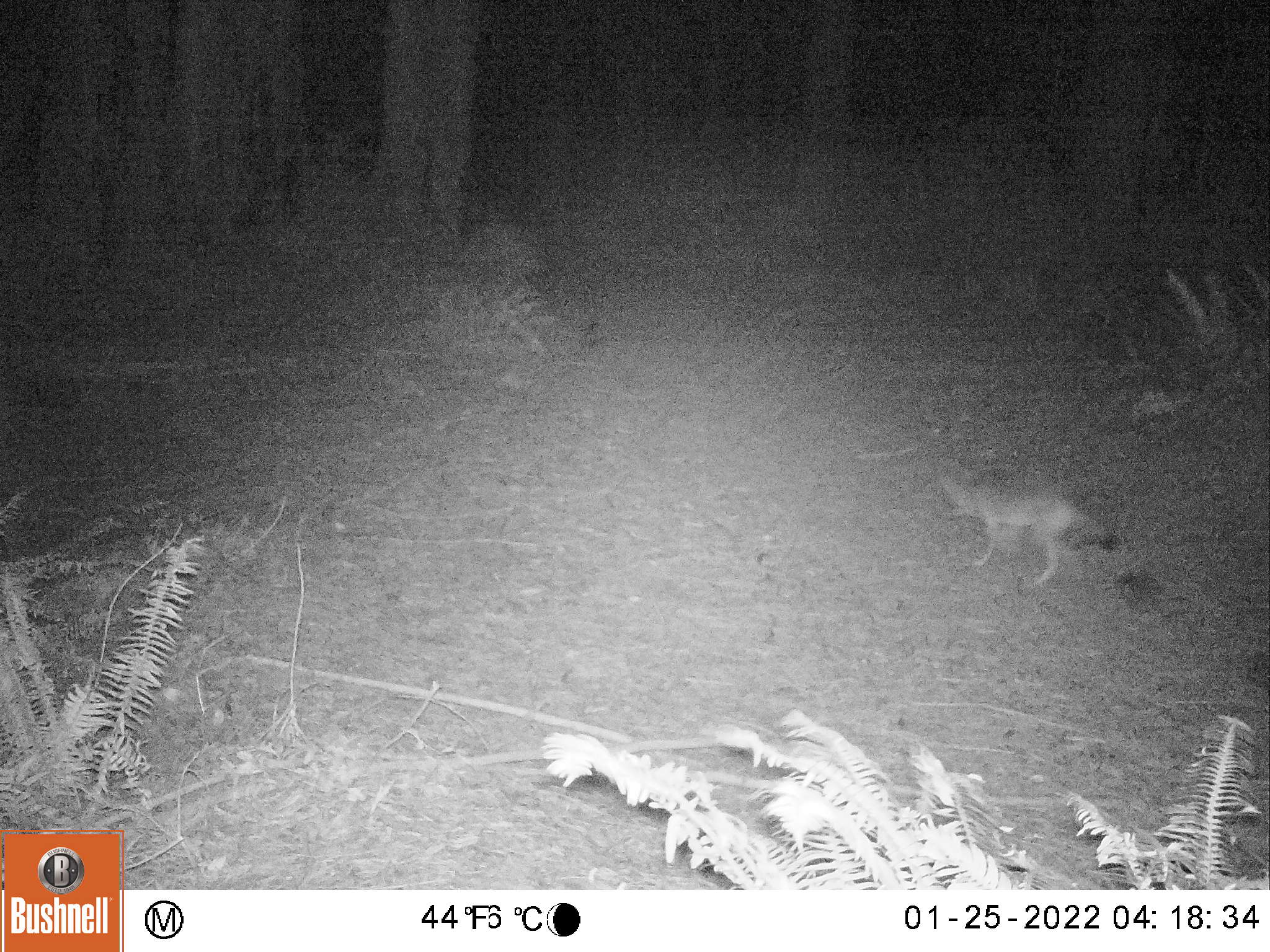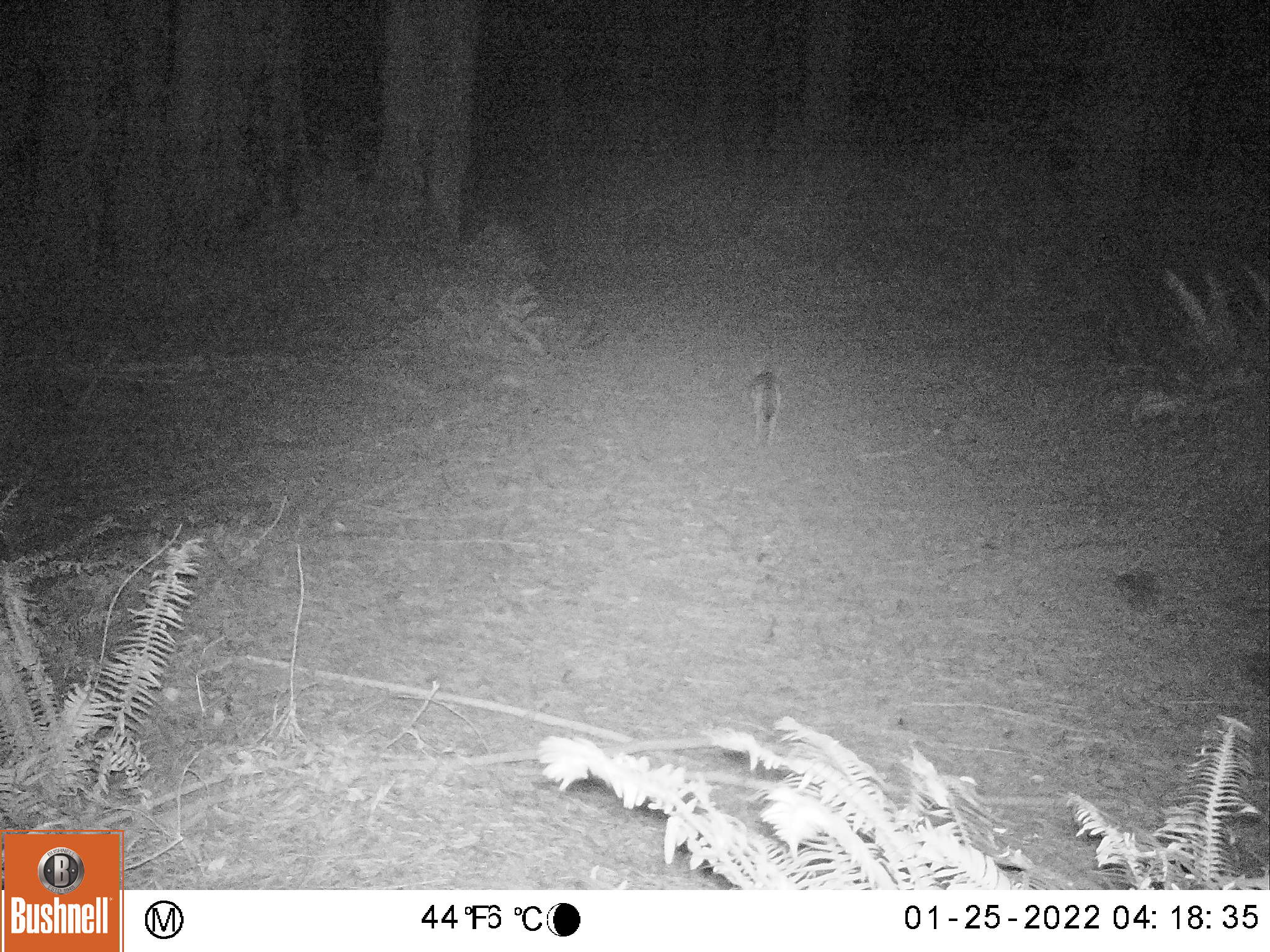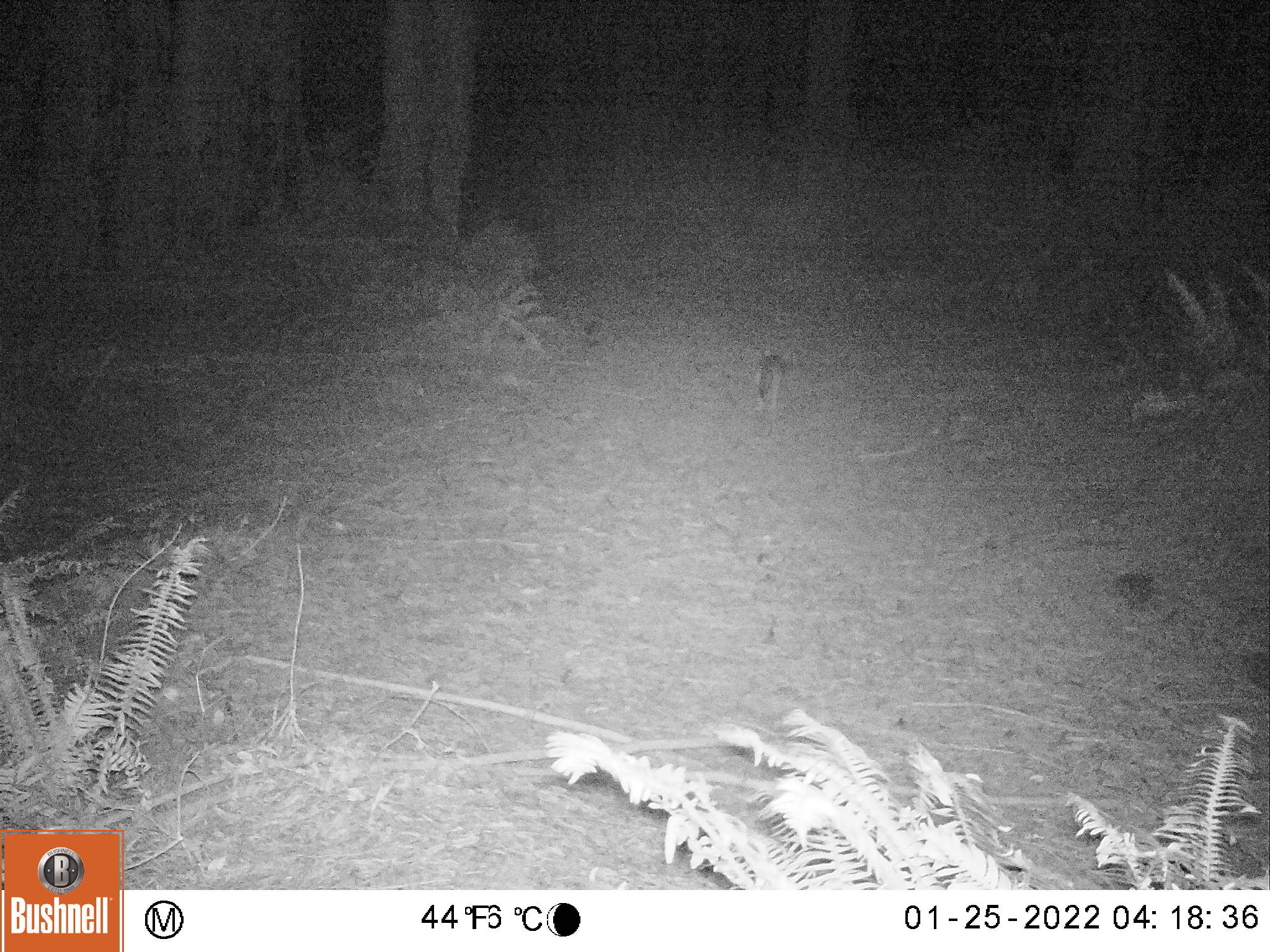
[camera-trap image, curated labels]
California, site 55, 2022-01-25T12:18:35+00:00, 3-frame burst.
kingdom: Animalia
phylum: Chordata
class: Mammalia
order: Carnivora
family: Canidae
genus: Urocyon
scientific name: Urocyon cinereoargenteus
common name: gray fox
Gray fox (Urocyon cinereoargenteus).